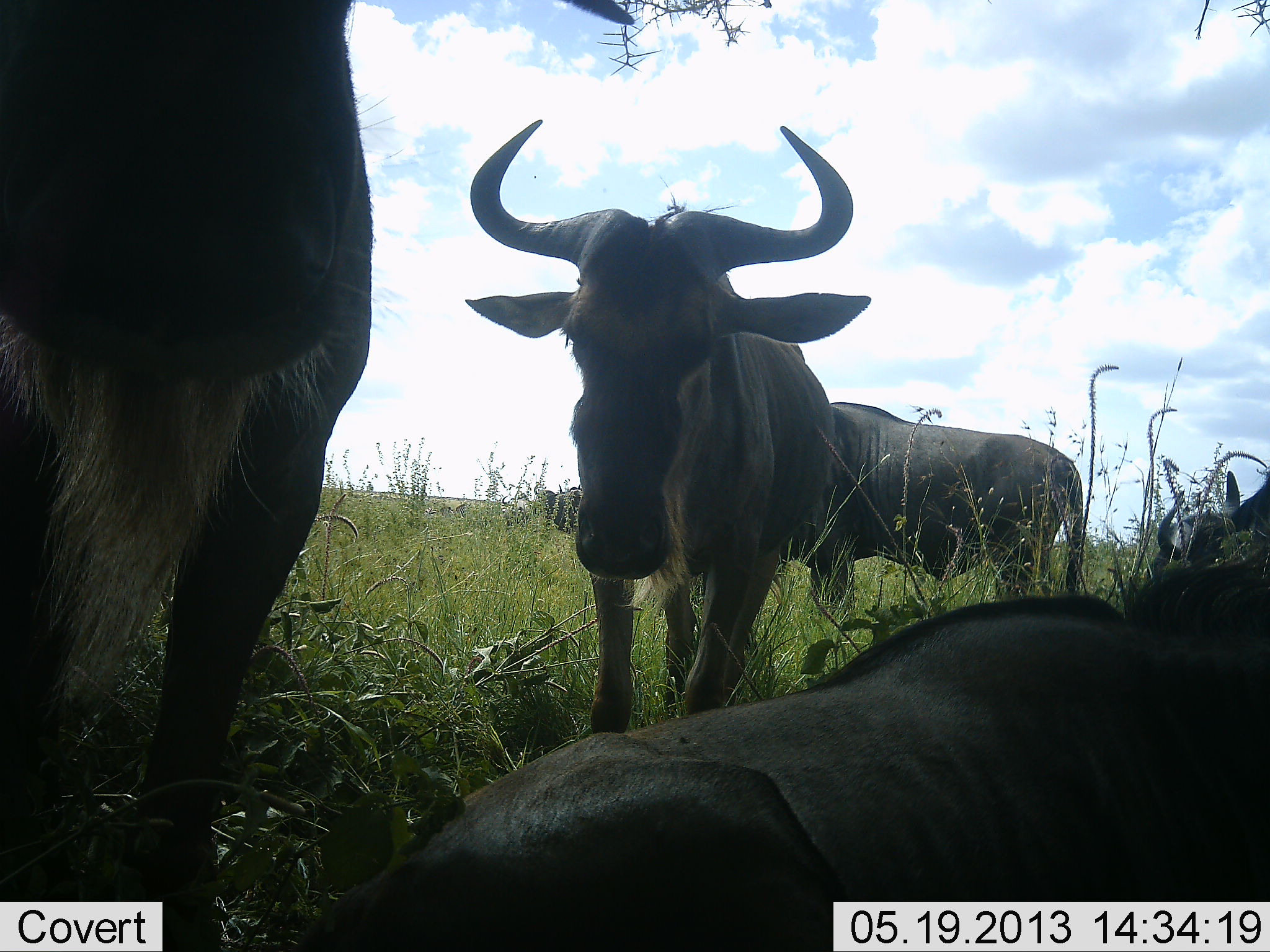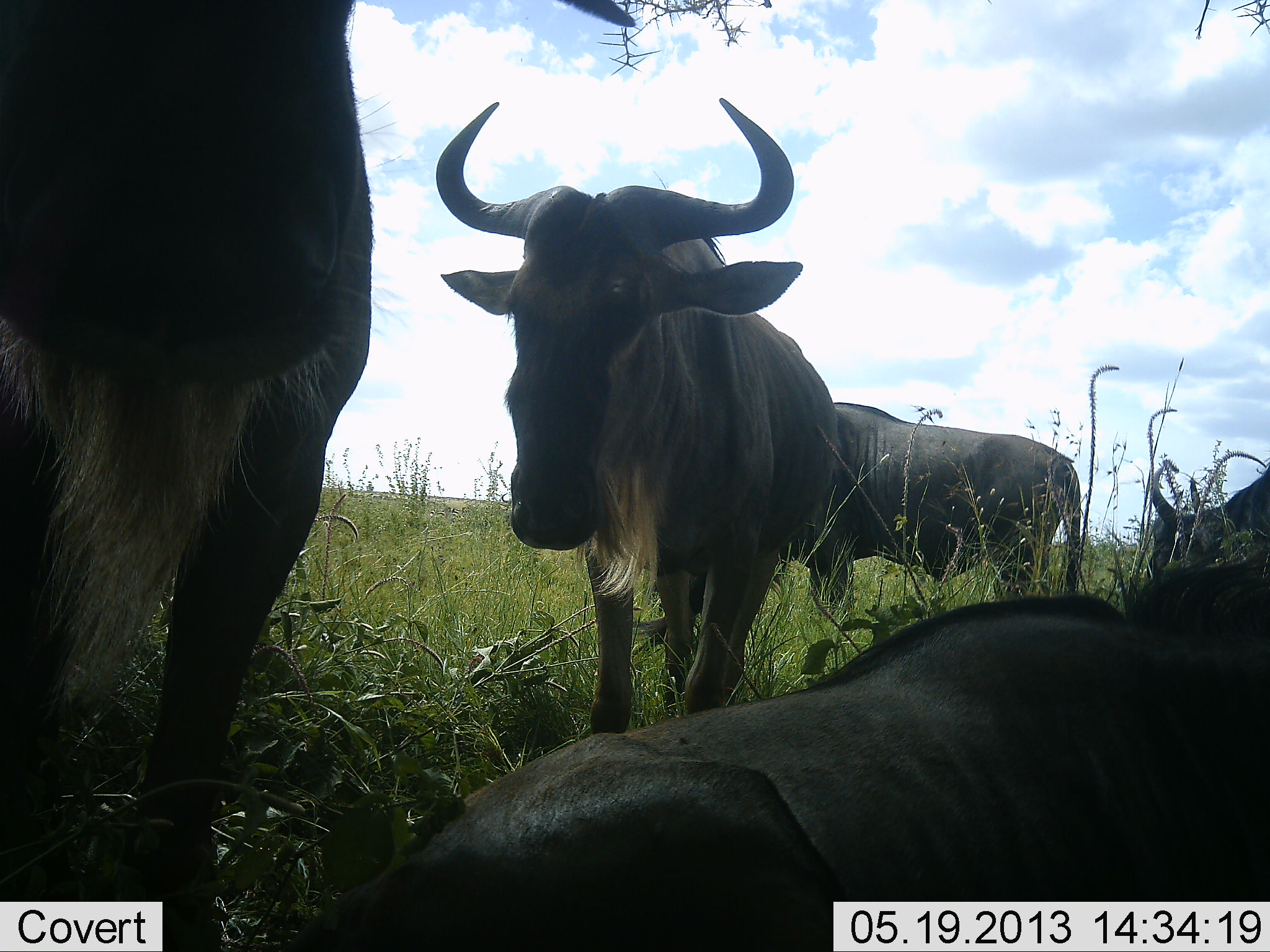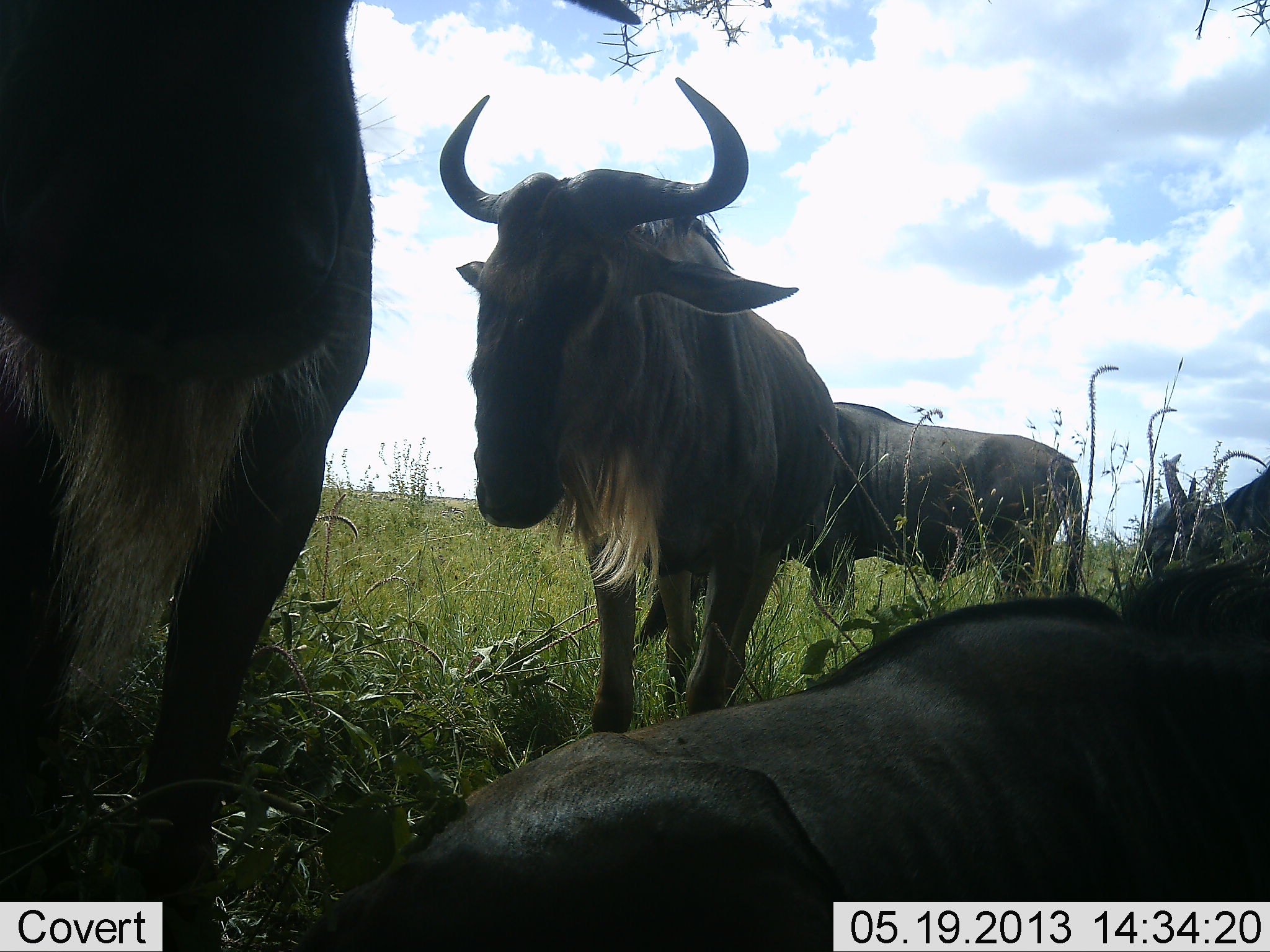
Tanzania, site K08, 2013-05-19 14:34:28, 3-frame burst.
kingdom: Animalia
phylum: Chordata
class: Mammalia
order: Artiodactyla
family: Bovidae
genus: Connochaetes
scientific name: Connochaetes taurinus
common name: blue wildebeest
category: wildebeest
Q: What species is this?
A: Wildebeest (blue wildebeest) (Connochaetes taurinus).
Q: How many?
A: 5.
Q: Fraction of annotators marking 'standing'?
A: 40%.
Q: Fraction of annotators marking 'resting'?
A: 90%.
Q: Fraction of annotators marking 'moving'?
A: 20%.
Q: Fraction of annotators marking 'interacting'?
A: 10%.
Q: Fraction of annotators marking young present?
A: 0%.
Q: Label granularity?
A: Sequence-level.